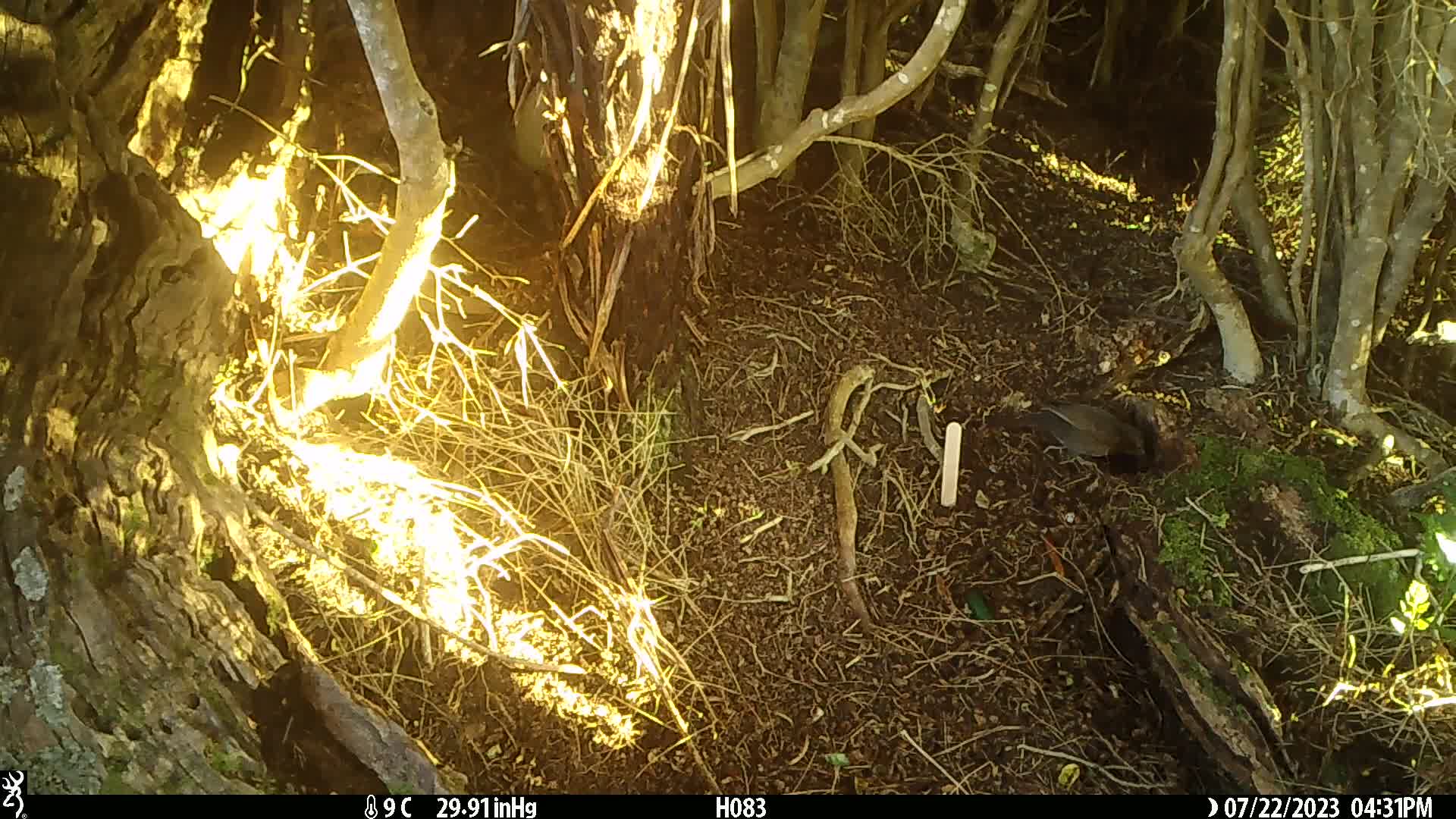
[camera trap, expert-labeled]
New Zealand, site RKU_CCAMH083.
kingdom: Animalia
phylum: Chordata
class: Aves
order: Passeriformes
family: Turdidae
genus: Turdus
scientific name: Turdus merula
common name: eurasian blackbird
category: blackbird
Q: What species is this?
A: Blackbird (eurasian blackbird) (Turdus merula).